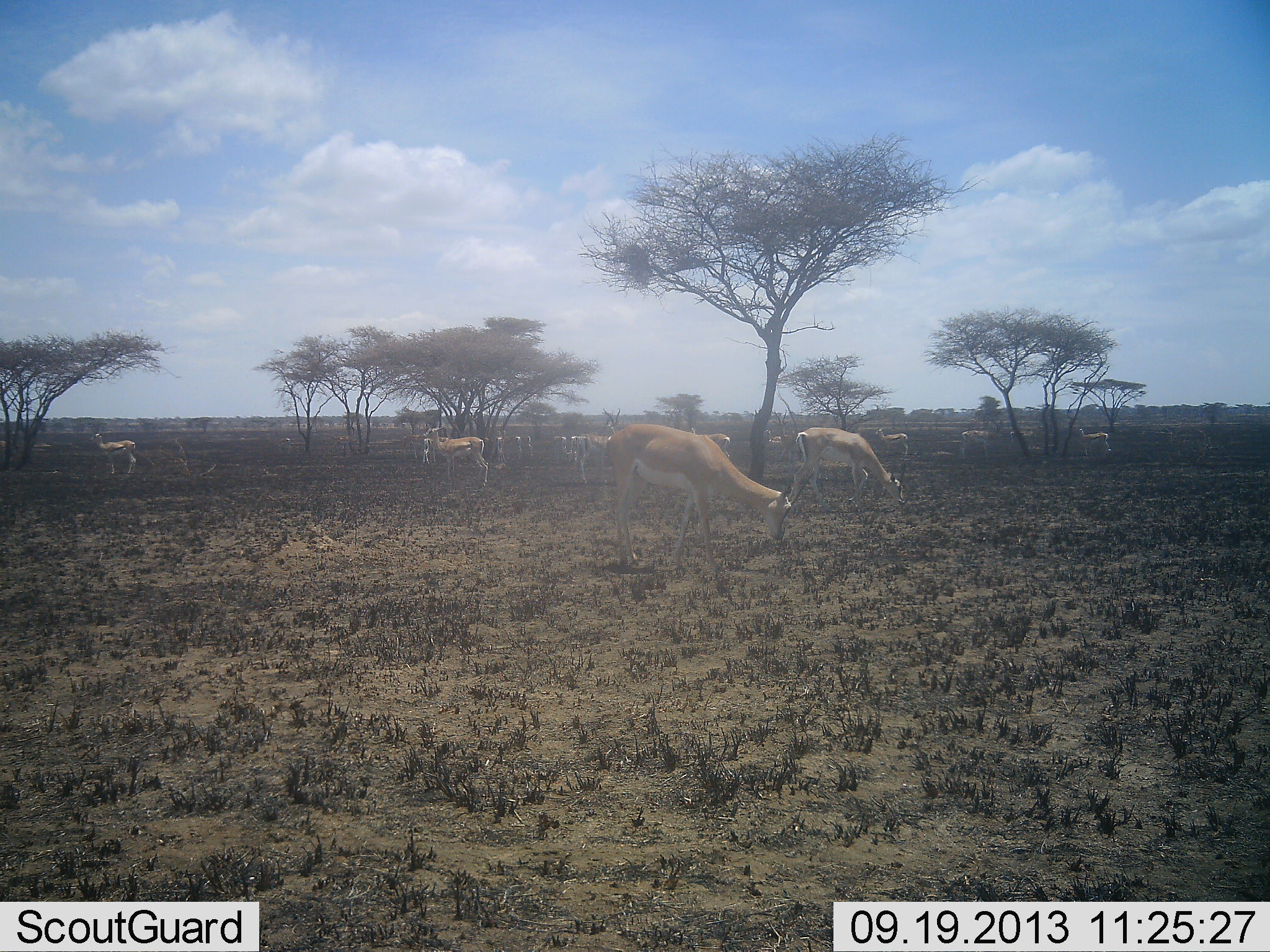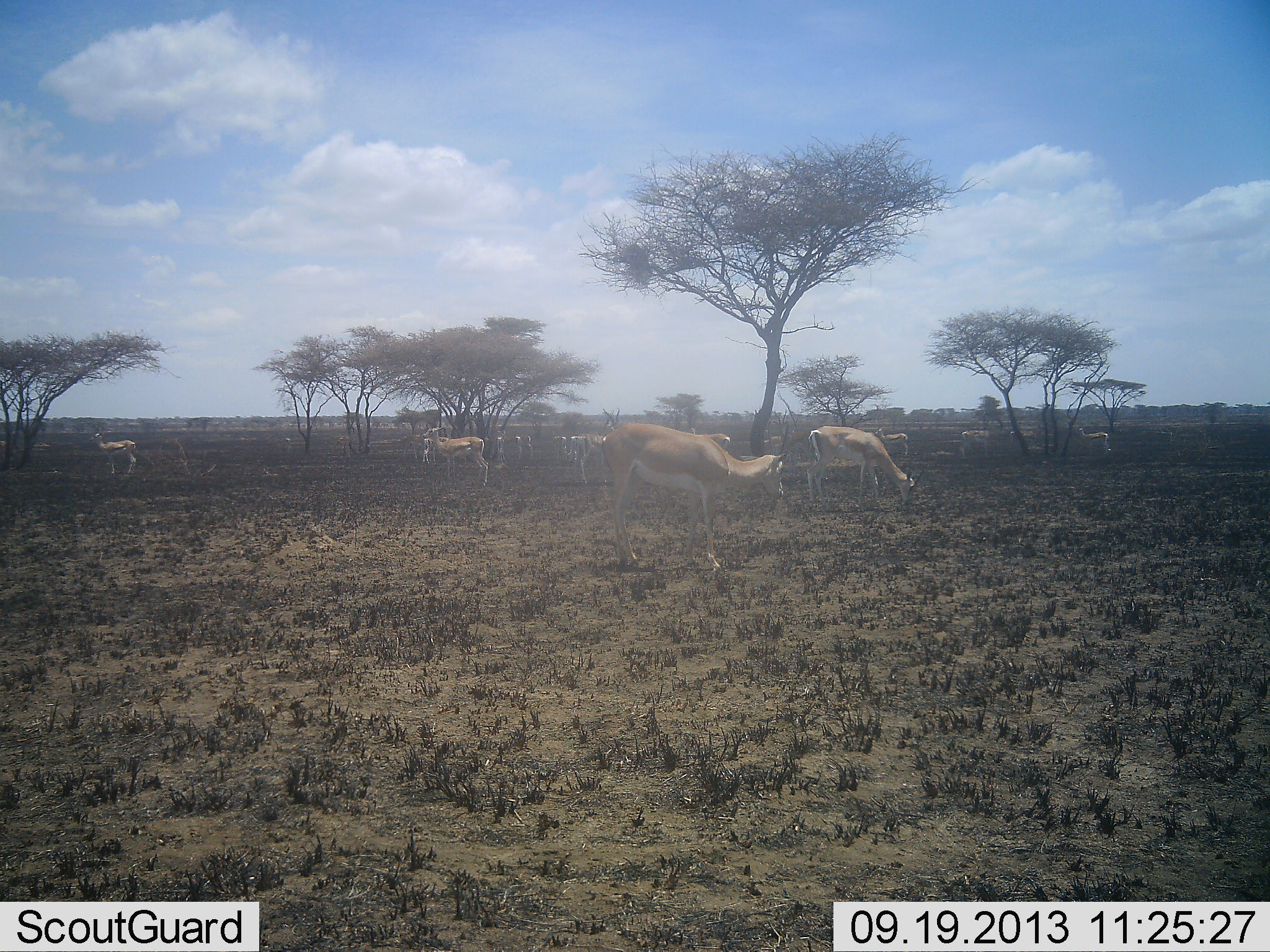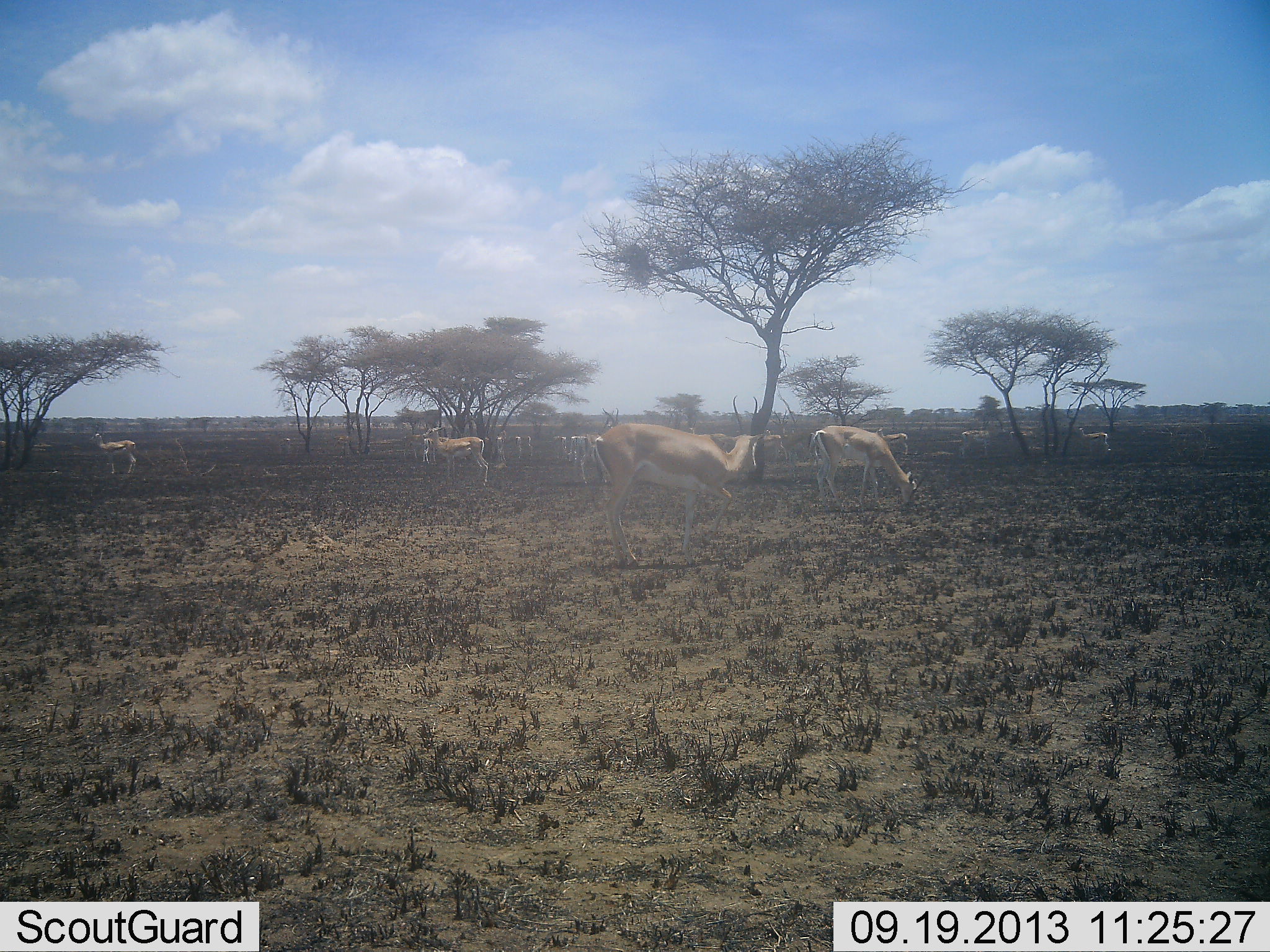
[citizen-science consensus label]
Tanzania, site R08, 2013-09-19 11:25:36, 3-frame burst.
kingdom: Animalia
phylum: Chordata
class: Mammalia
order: Artiodactyla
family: Bovidae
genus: Nanger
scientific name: Nanger granti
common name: grant's gazelle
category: gazellegrants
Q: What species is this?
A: Gazellegrants (grant's gazelle) (Nanger granti).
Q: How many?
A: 10.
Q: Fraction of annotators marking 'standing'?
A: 85%.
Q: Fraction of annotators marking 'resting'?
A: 5%.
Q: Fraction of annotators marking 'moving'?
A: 20%.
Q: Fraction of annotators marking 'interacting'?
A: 0%.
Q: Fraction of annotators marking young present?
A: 0%.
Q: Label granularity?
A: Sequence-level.